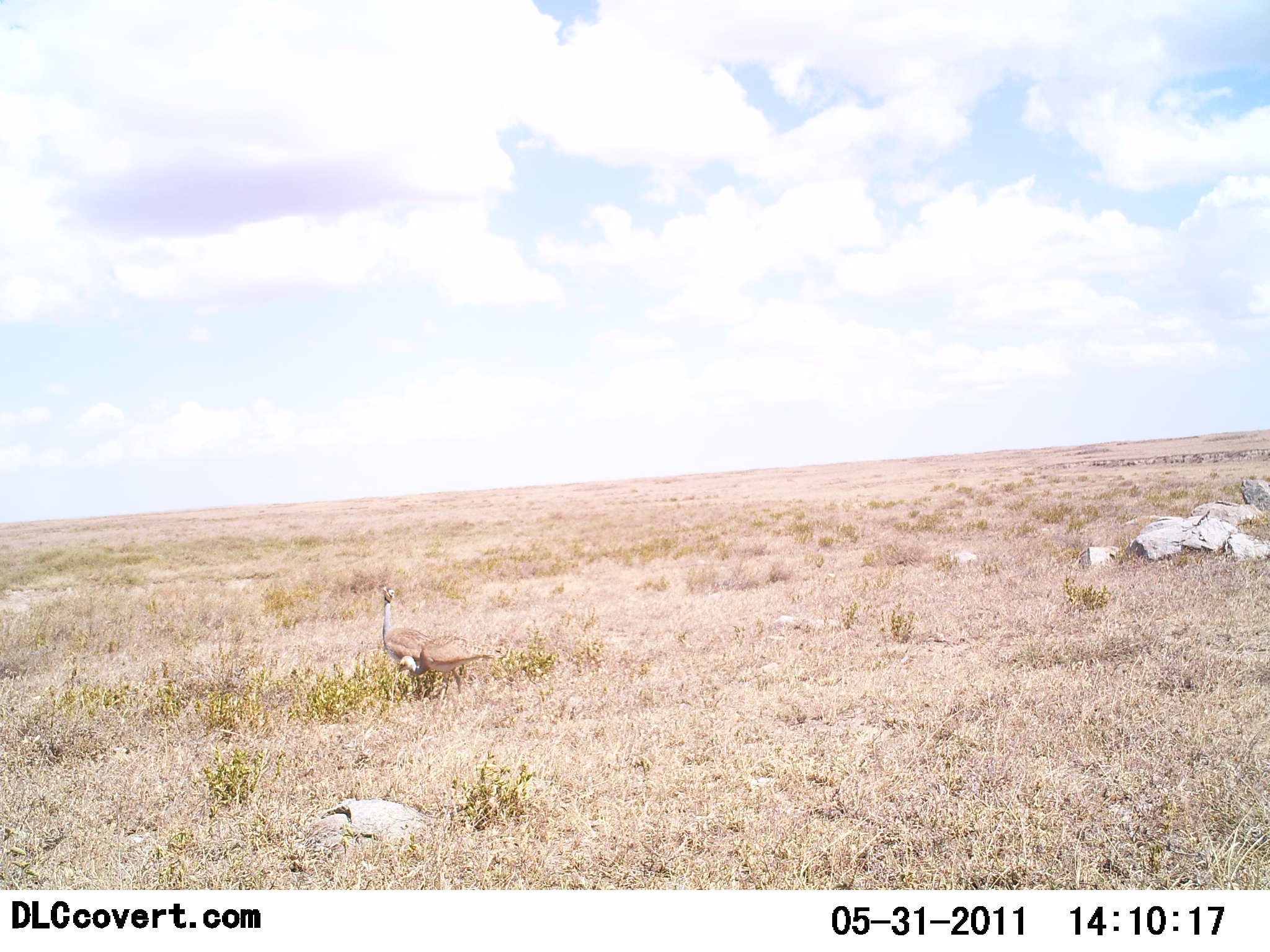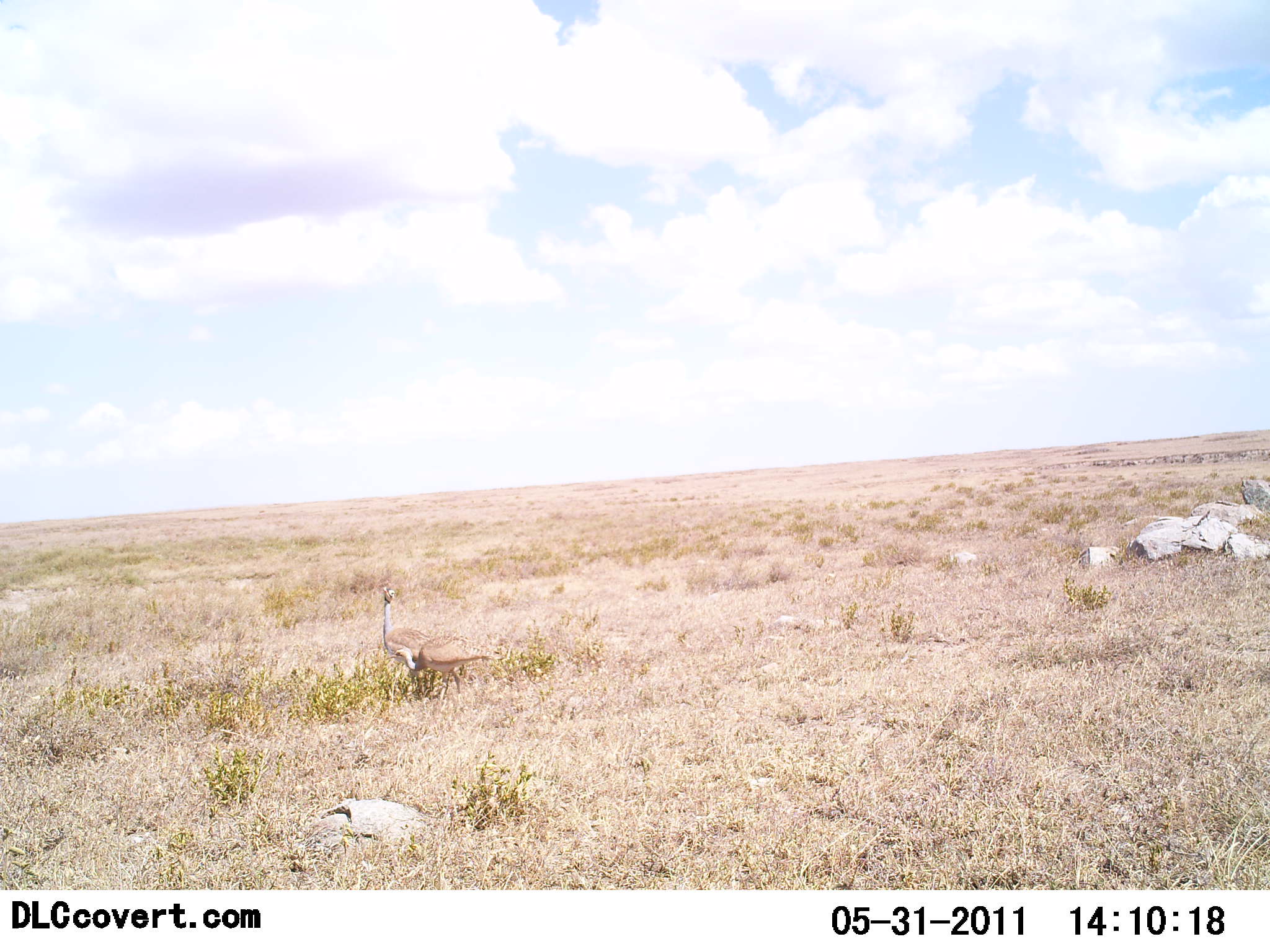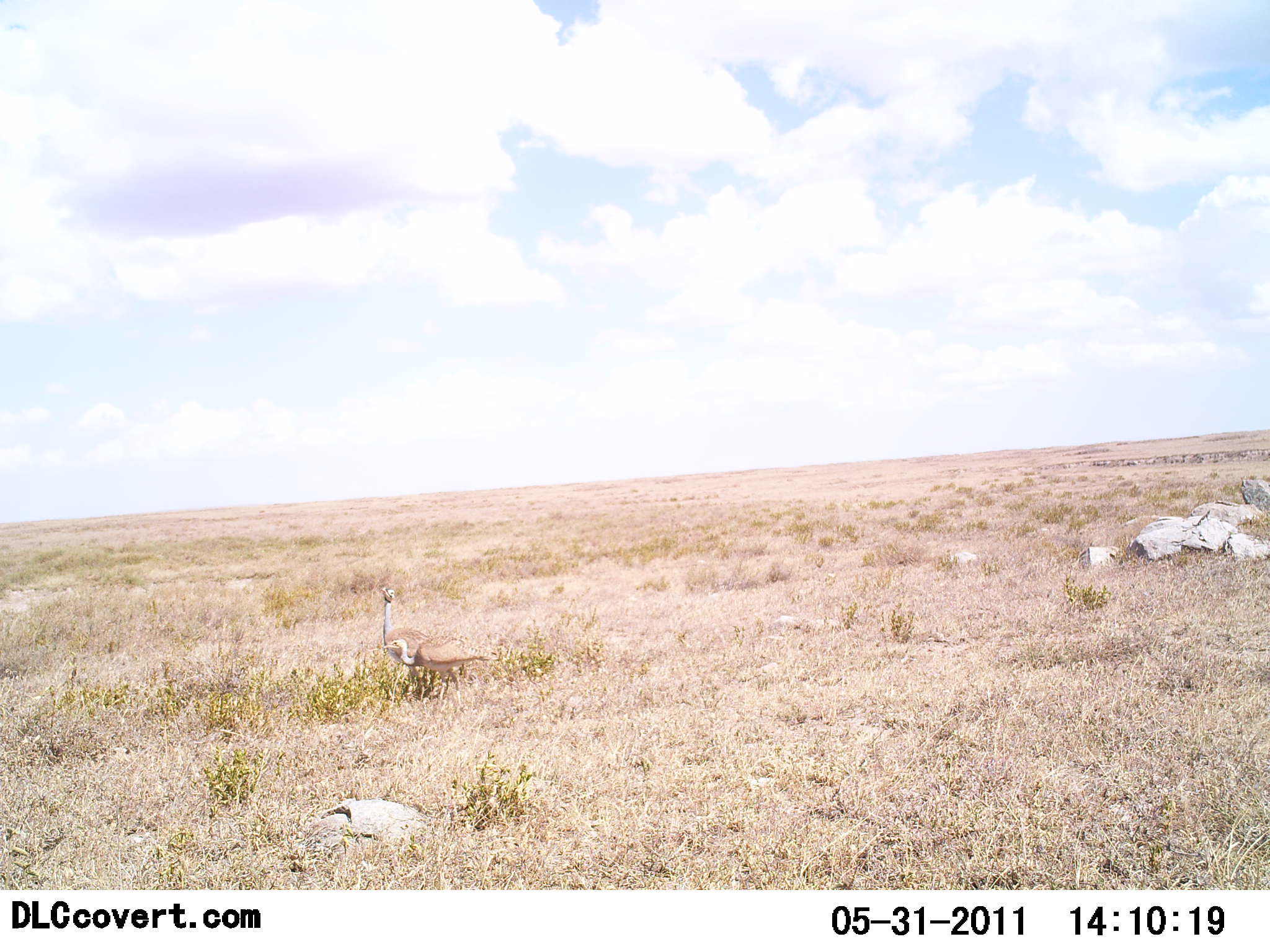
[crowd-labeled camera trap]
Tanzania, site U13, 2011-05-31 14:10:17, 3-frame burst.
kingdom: Animalia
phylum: Chordata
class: Aves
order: Otidiformes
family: Otididae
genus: Ardeotis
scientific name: Ardeotis kori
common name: kori bustard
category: koribustard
Koribustard (kori bustard) (Ardeotis kori), count 2. Behavior (volunteer vote fractions): standing 91%, resting 0%, moving 0%, interacting 0%. Young present (vote fraction): 0%. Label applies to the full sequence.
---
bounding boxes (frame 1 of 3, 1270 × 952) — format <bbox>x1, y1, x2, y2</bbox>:
animal: <bbox>396, 635, 504, 697</bbox>; <bbox>381, 587, 434, 667</bbox>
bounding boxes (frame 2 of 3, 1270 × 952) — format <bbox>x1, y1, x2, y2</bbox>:
animal: <bbox>385, 636, 505, 699</bbox>; <bbox>382, 587, 435, 666</bbox>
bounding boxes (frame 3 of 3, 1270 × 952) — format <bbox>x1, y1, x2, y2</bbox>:
animal: <bbox>382, 636, 500, 708</bbox>; <bbox>381, 585, 433, 665</bbox>